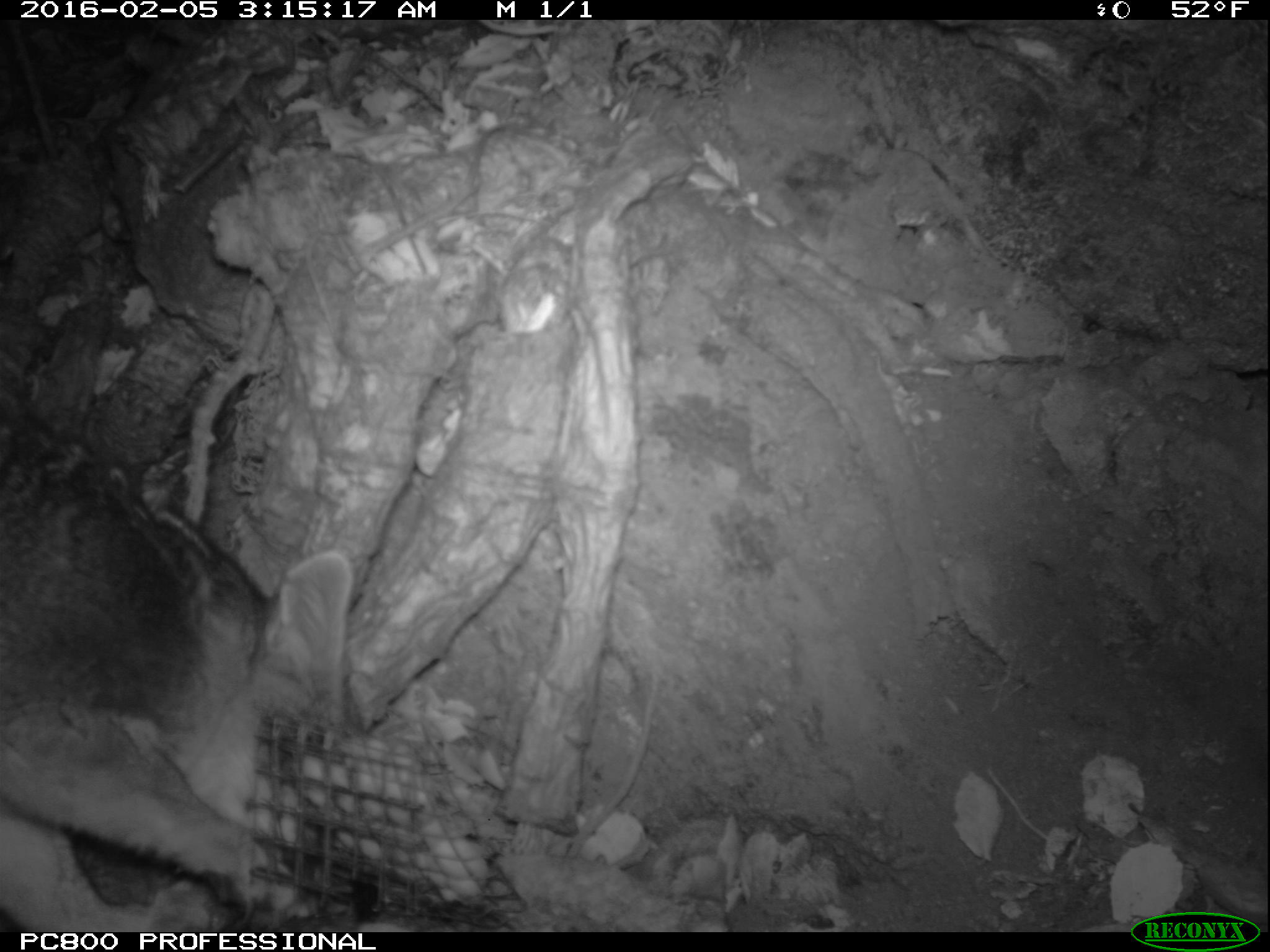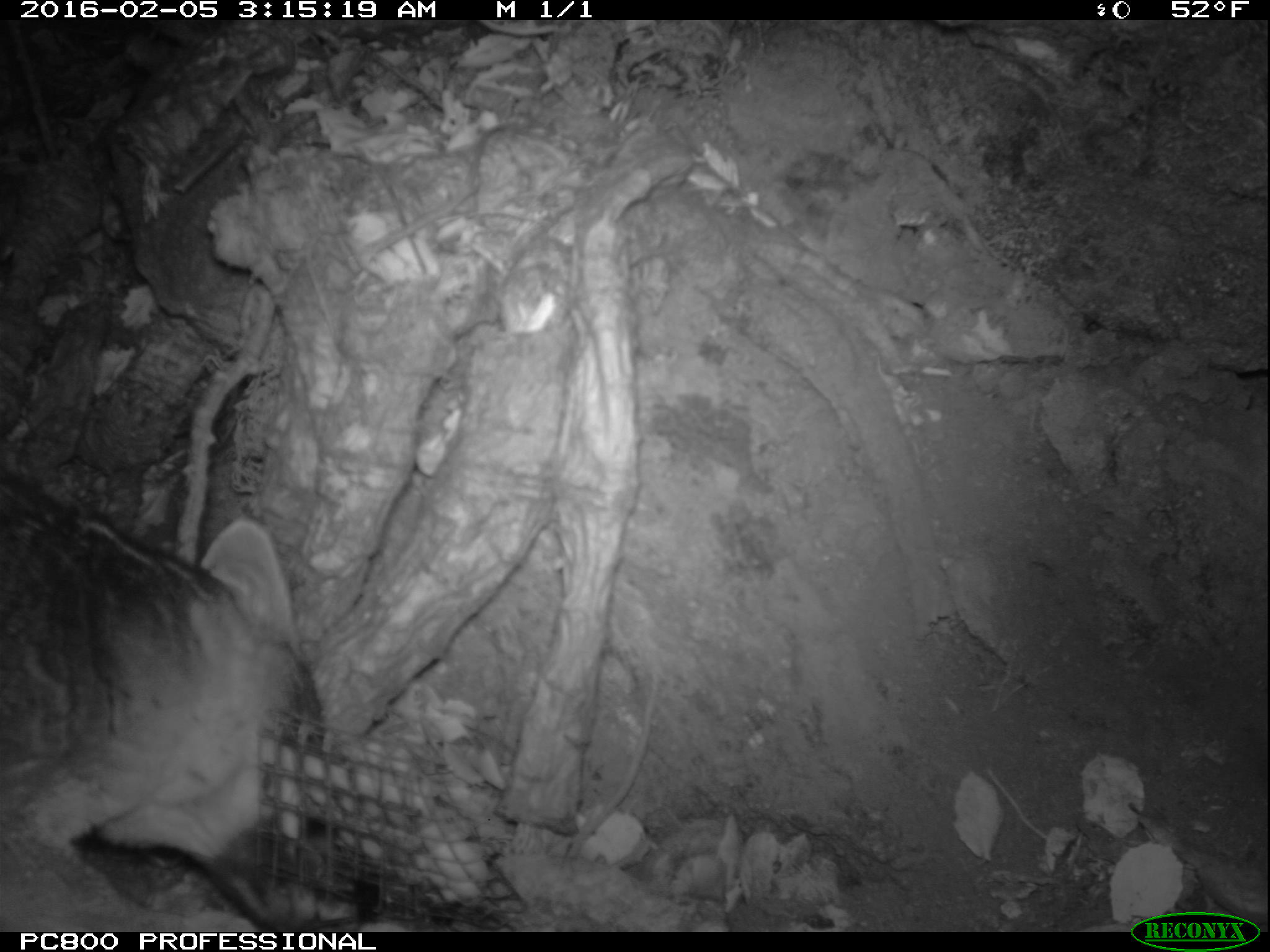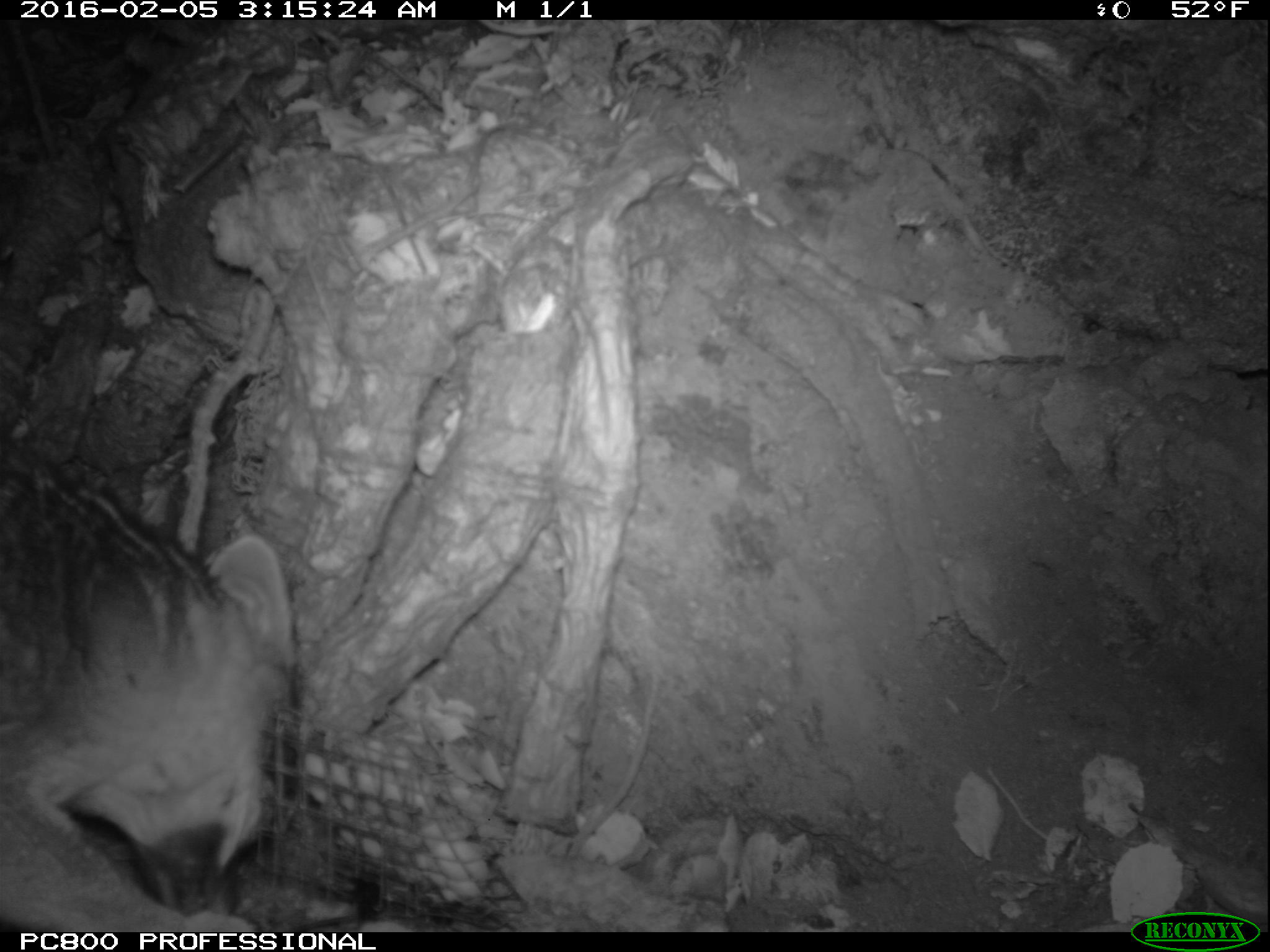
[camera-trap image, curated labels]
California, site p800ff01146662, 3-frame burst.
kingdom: Animalia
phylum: Chordata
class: Mammalia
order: Carnivora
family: Canidae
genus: Urocyon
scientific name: Urocyon littoralis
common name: island fox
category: fox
Fox (island fox) (Urocyon littoralis).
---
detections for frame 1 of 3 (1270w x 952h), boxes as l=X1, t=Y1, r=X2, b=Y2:
fox: l=0, t=411, r=361, b=932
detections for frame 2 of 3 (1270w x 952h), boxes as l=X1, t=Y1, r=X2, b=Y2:
fox: l=0, t=464, r=383, b=932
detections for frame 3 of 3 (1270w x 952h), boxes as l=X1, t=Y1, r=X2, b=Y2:
fox: l=0, t=438, r=296, b=932